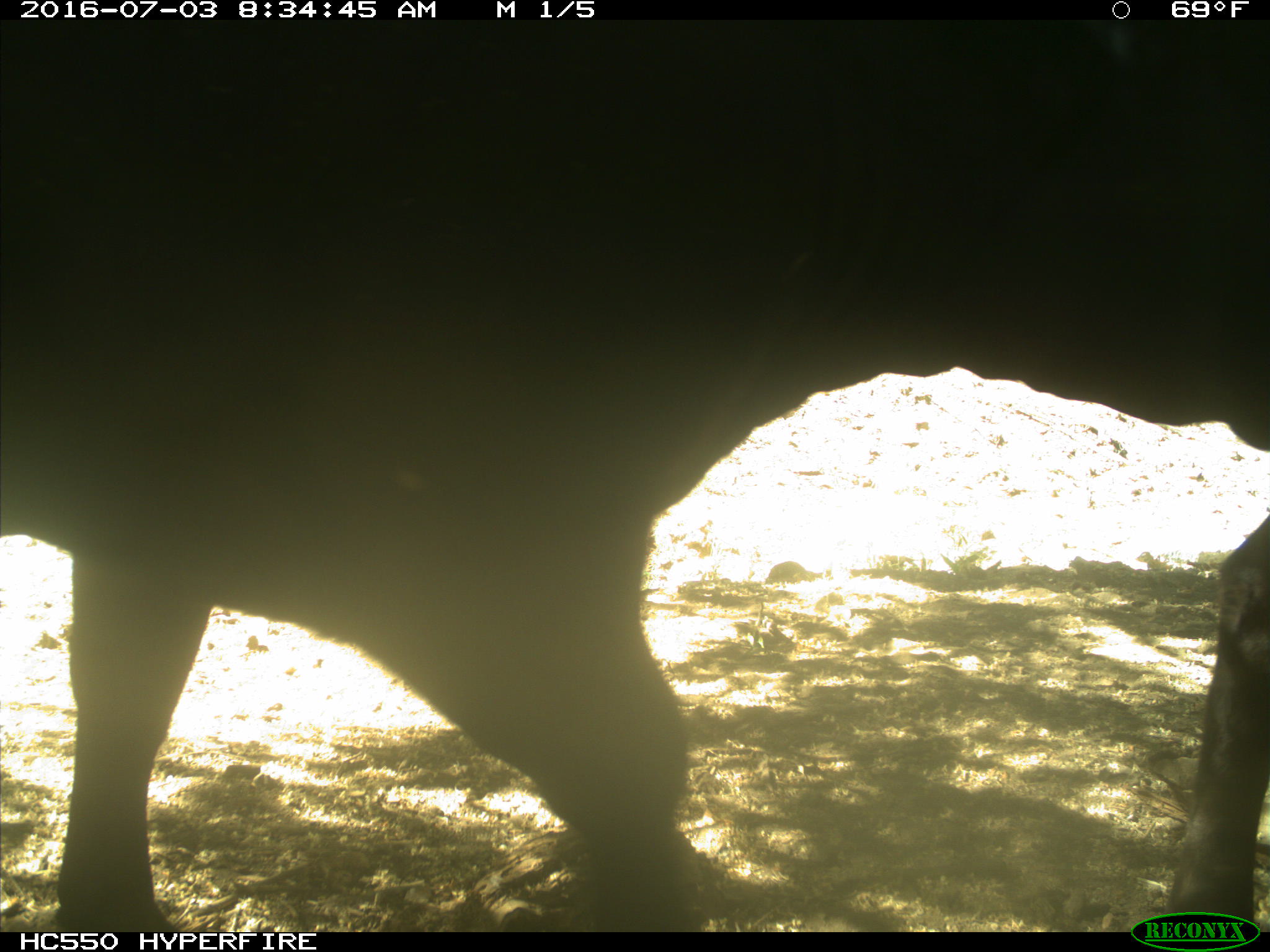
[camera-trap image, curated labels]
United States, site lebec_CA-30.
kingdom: Animalia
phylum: Chordata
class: Mammalia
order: Artiodactyla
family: Bovidae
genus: Bos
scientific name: Bos taurus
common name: domestic cow